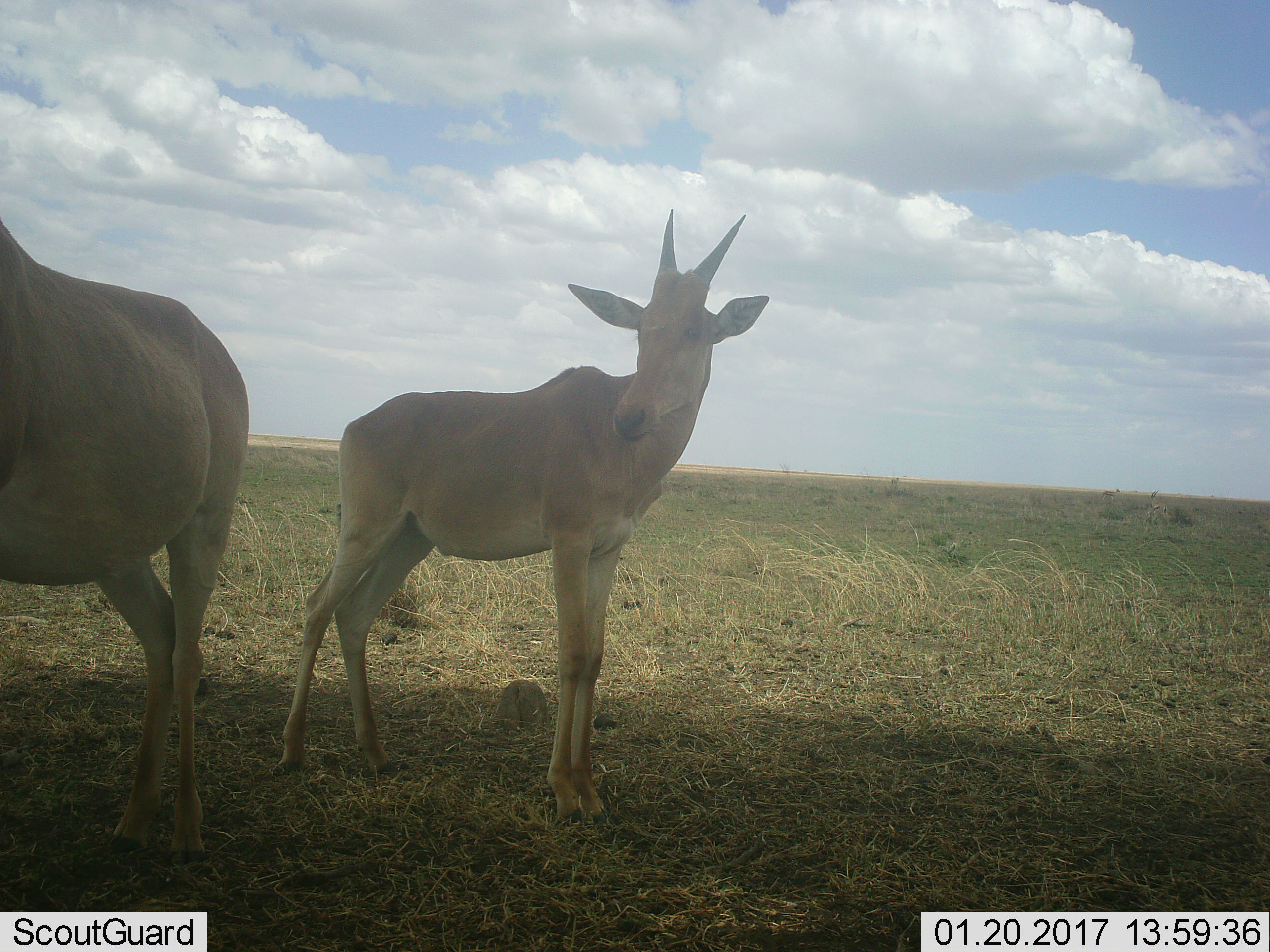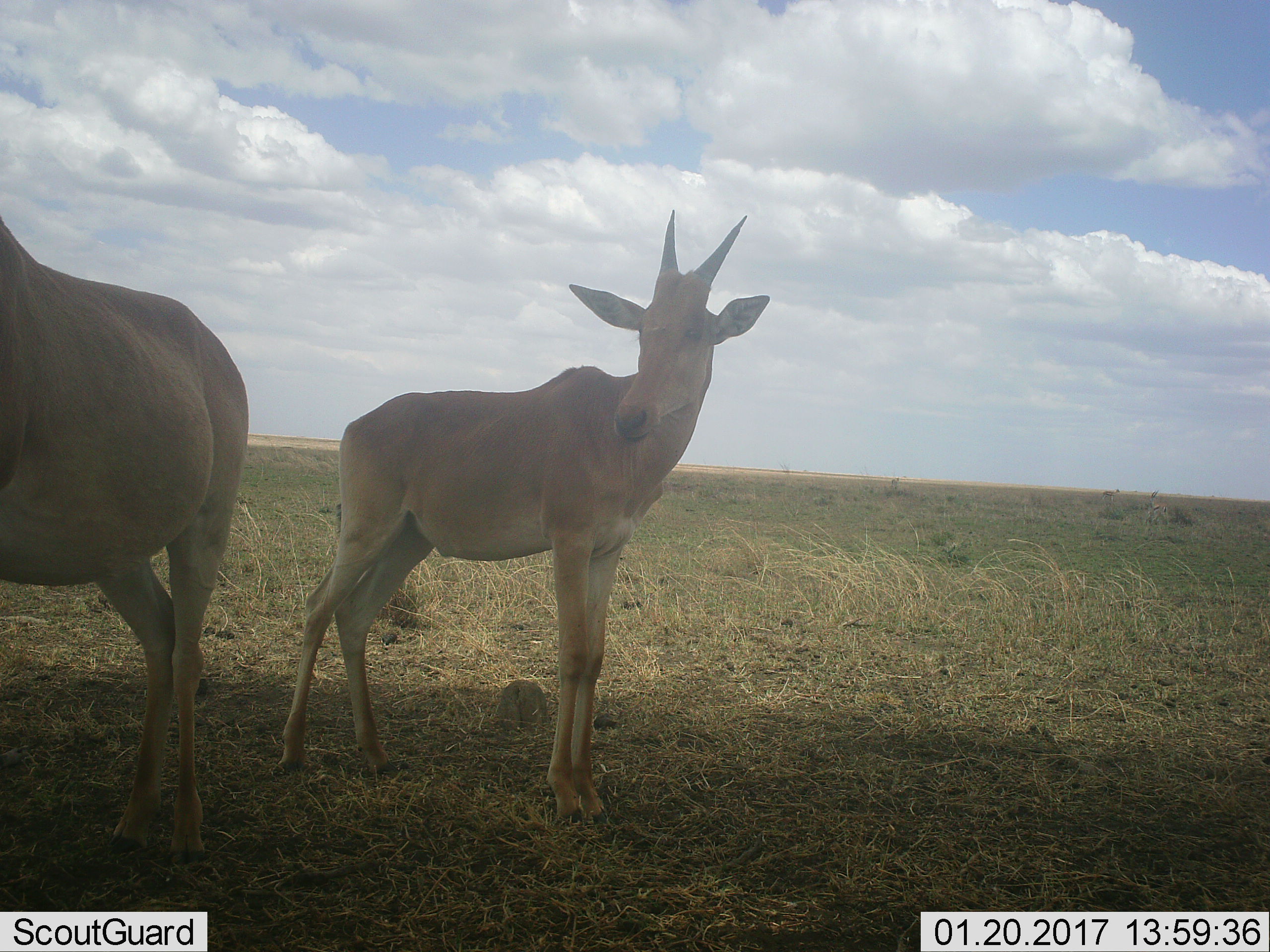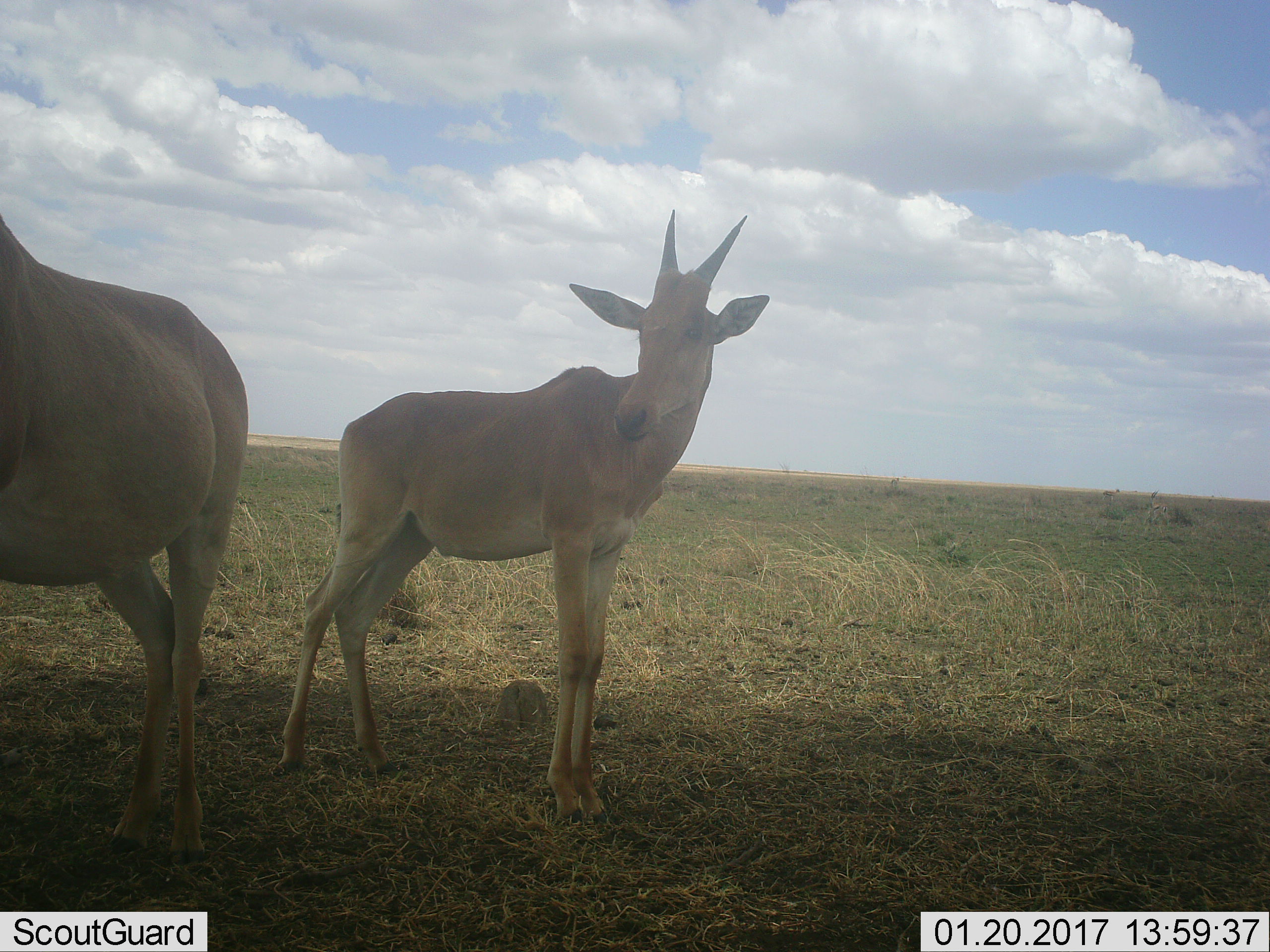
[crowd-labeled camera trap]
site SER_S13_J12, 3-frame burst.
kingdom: Animalia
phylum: Chordata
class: Mammalia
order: Artiodactyla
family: Bovidae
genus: Alcelaphus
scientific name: Alcelaphus buselaphus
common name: hartebeest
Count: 2.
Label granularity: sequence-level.